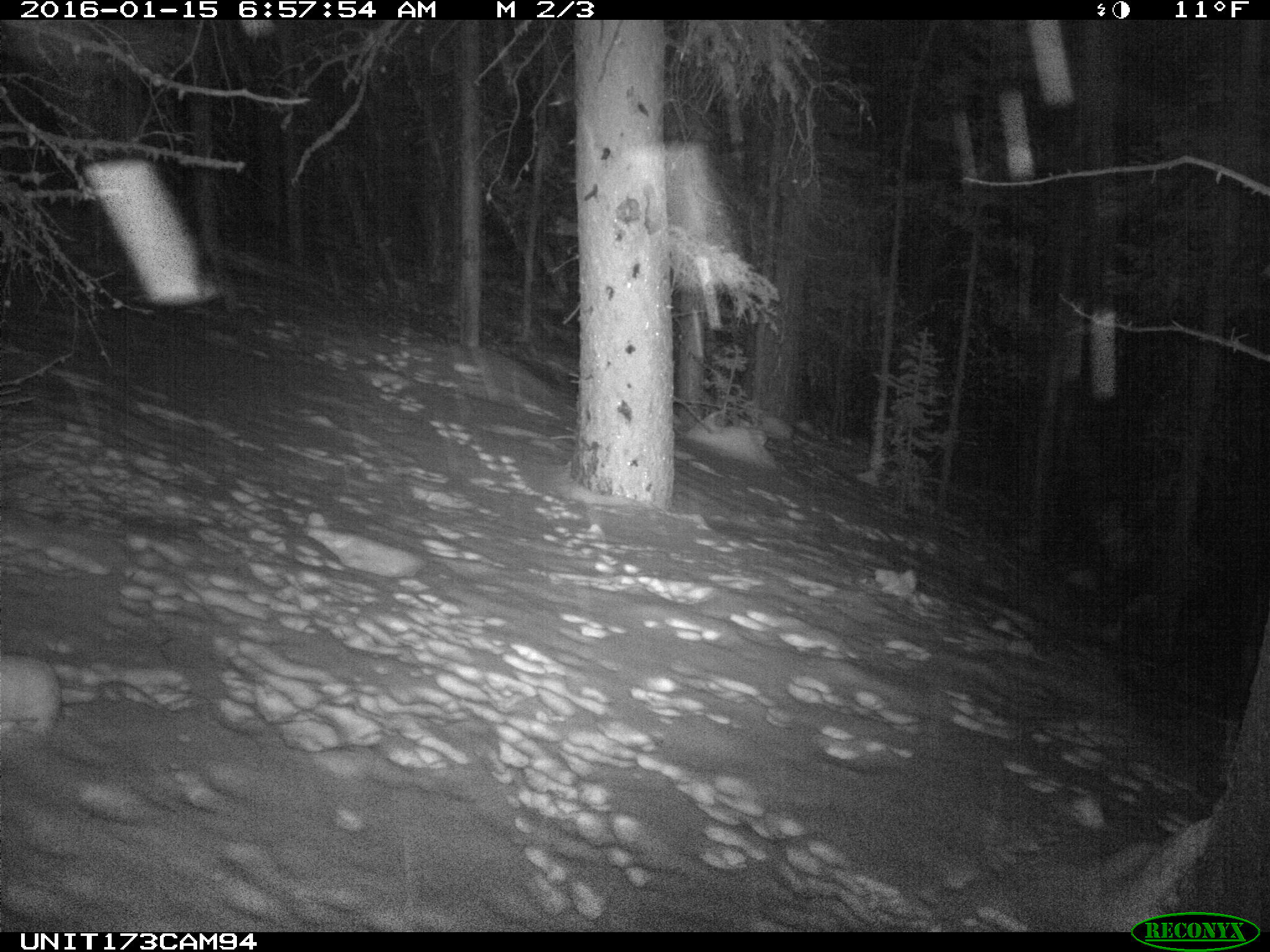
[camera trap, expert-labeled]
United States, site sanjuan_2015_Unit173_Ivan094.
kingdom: Animalia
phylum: Chordata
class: Mammalia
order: Lagomorpha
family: Leporidae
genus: Lepus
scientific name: Lepus americanus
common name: snowshoe hare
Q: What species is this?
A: Lepus americanus (snowshoe hare).